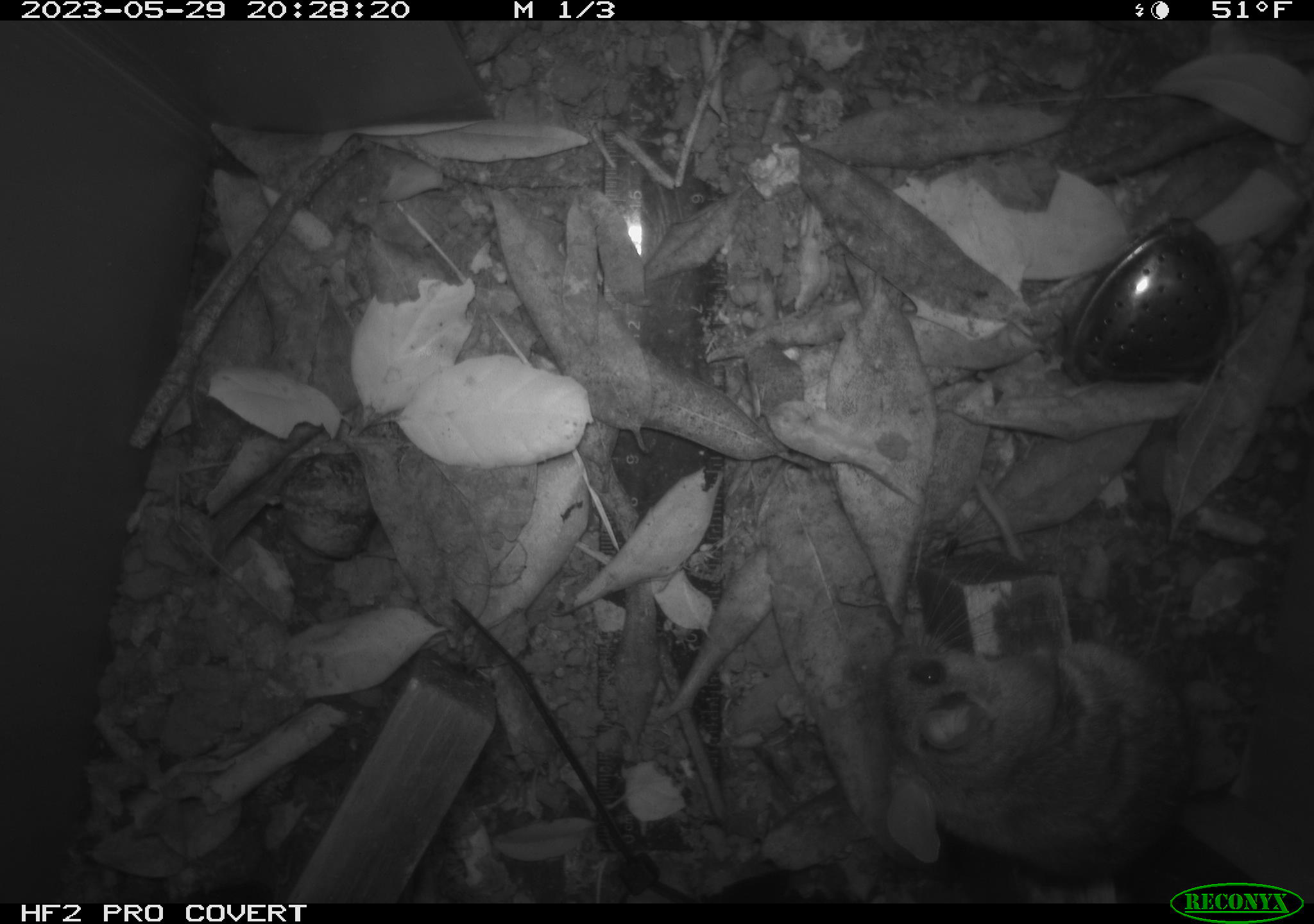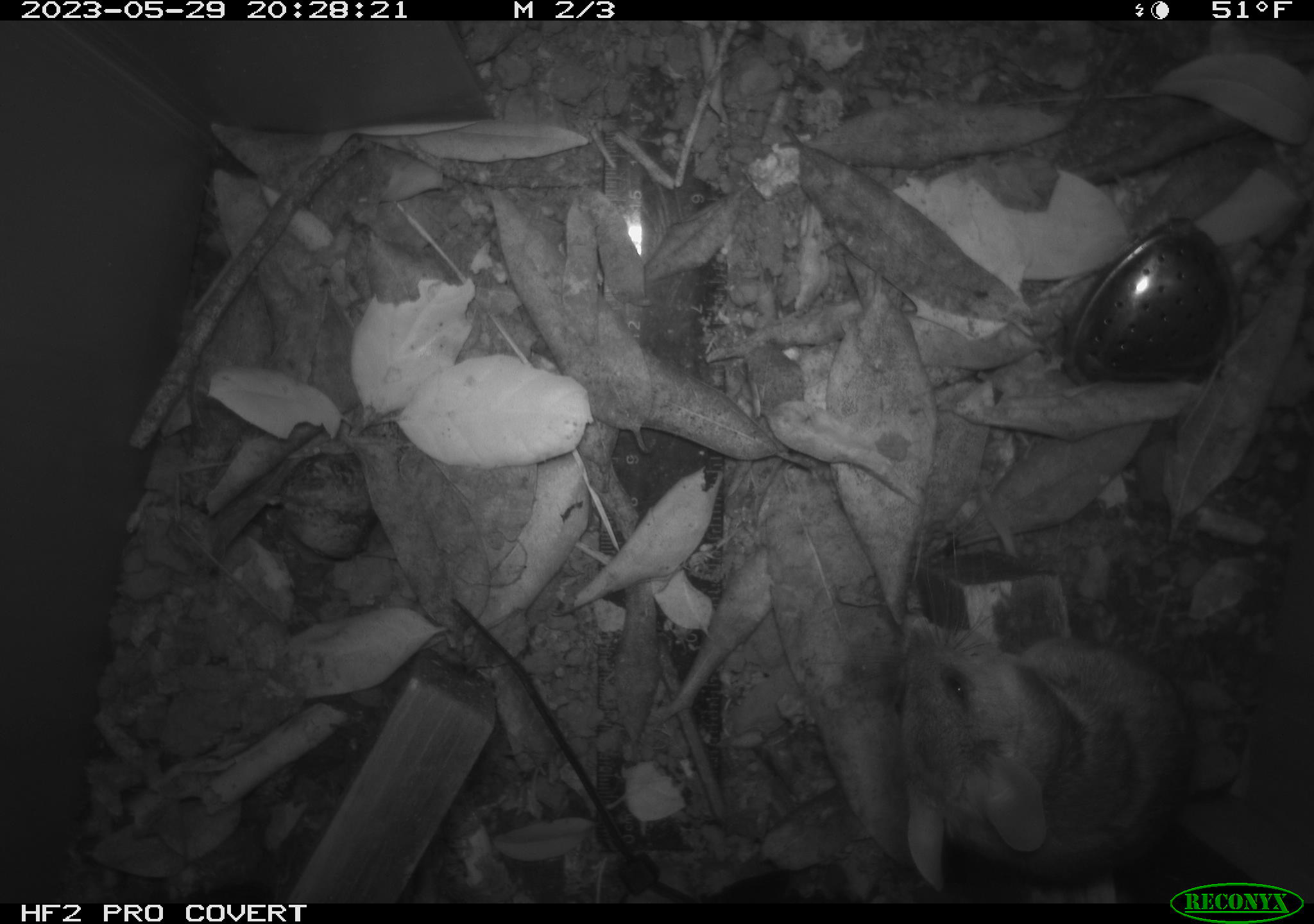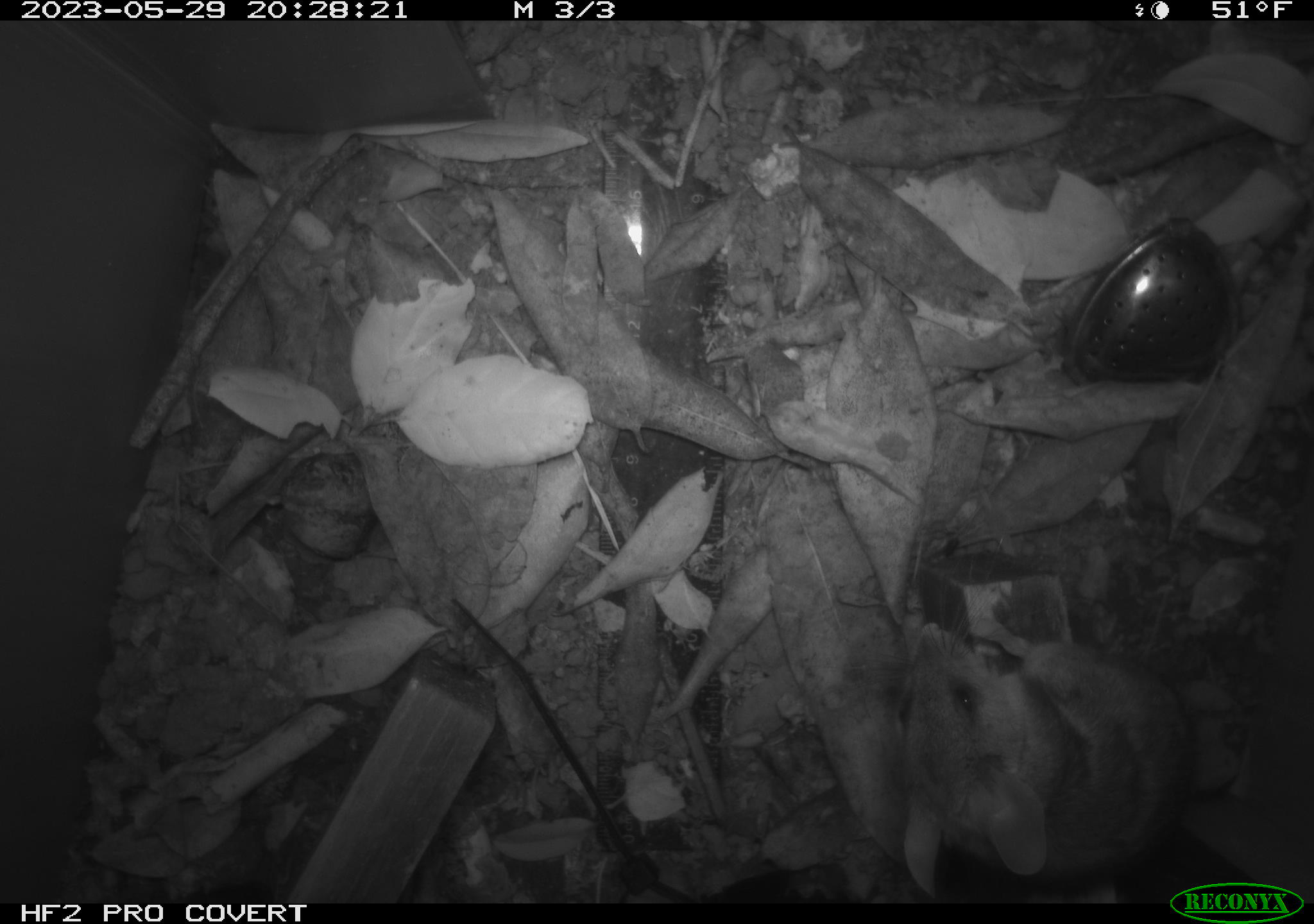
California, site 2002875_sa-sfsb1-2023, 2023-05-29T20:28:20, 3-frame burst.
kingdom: Animalia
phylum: Chordata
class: Mammalia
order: Rodentia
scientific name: Rodentia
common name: mouse species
Mouse species (Rodentia).